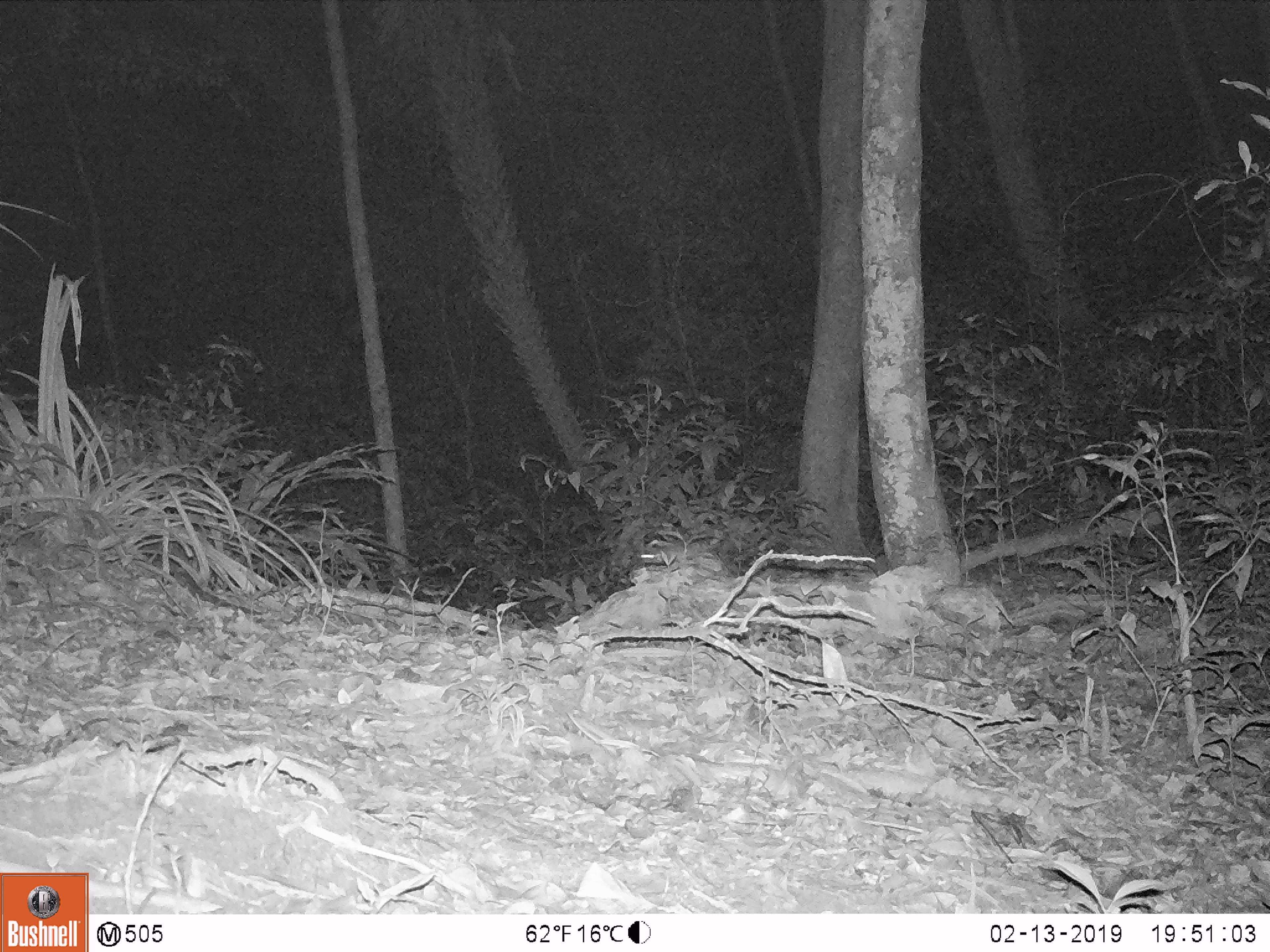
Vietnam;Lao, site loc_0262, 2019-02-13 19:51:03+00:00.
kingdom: Animalia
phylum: Chordata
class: Mammalia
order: Rodentia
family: Muridae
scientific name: Muridae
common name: old-world mice and rats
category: unidentified murid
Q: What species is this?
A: Unidentified murid (old-world mice and rats) (Muridae).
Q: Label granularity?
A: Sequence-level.